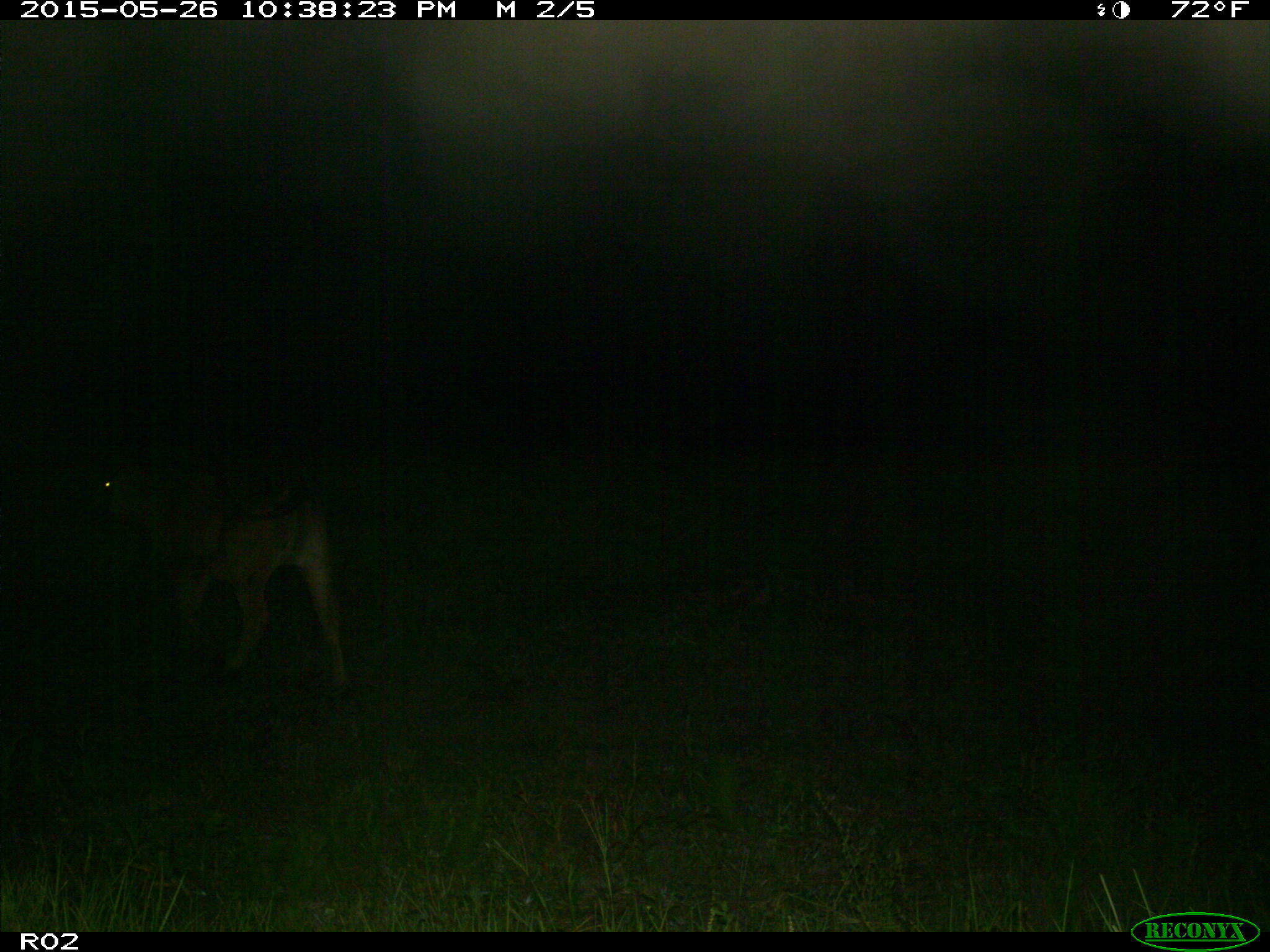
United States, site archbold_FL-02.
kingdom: Animalia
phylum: Chordata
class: Mammalia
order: Artiodactyla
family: Bovidae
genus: Bos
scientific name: Bos taurus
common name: domestic cow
Bos taurus (domestic cow).